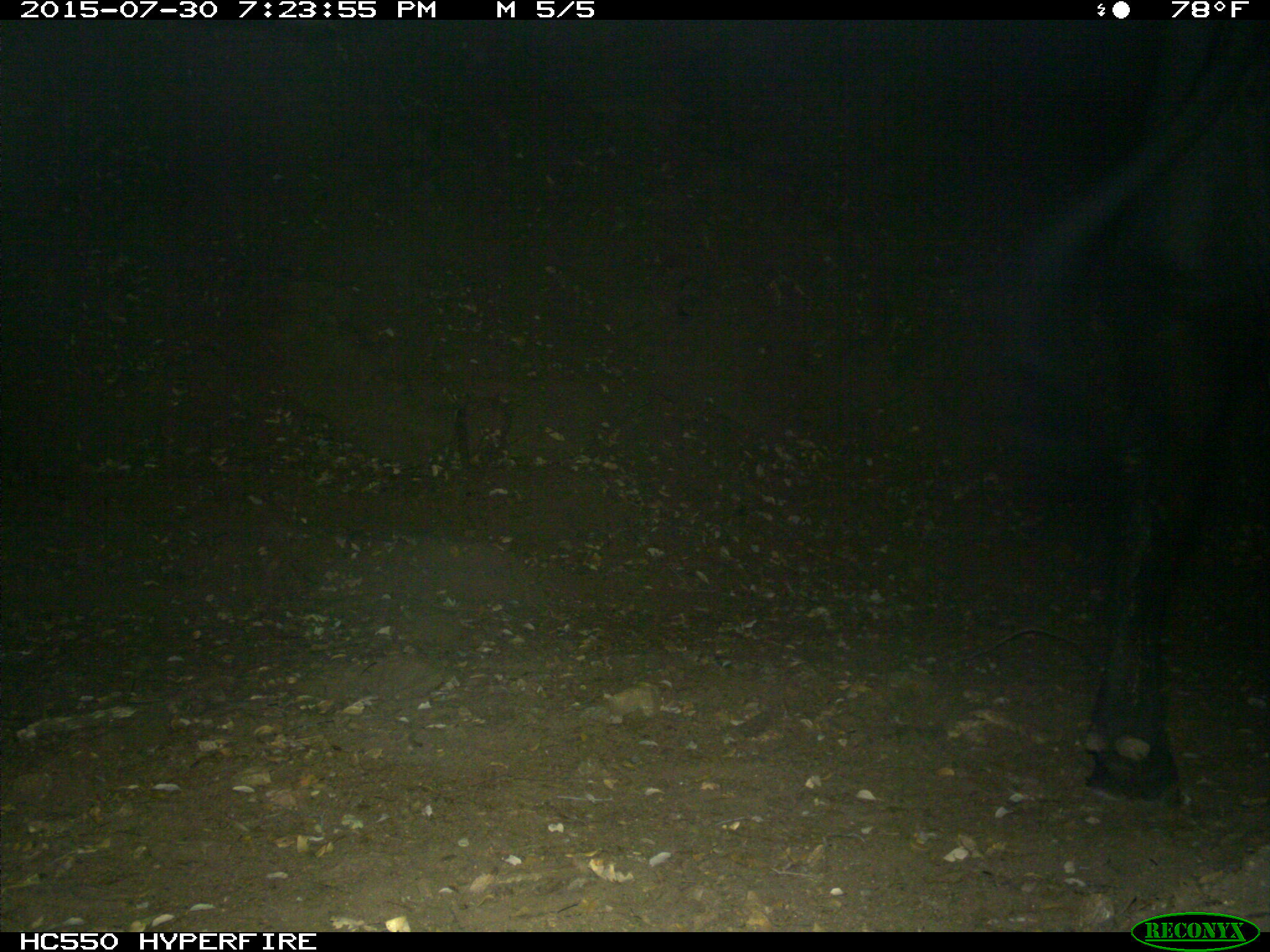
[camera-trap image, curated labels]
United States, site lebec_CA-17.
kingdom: Animalia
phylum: Chordata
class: Mammalia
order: Artiodactyla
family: Bovidae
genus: Bos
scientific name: Bos taurus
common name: domestic cow